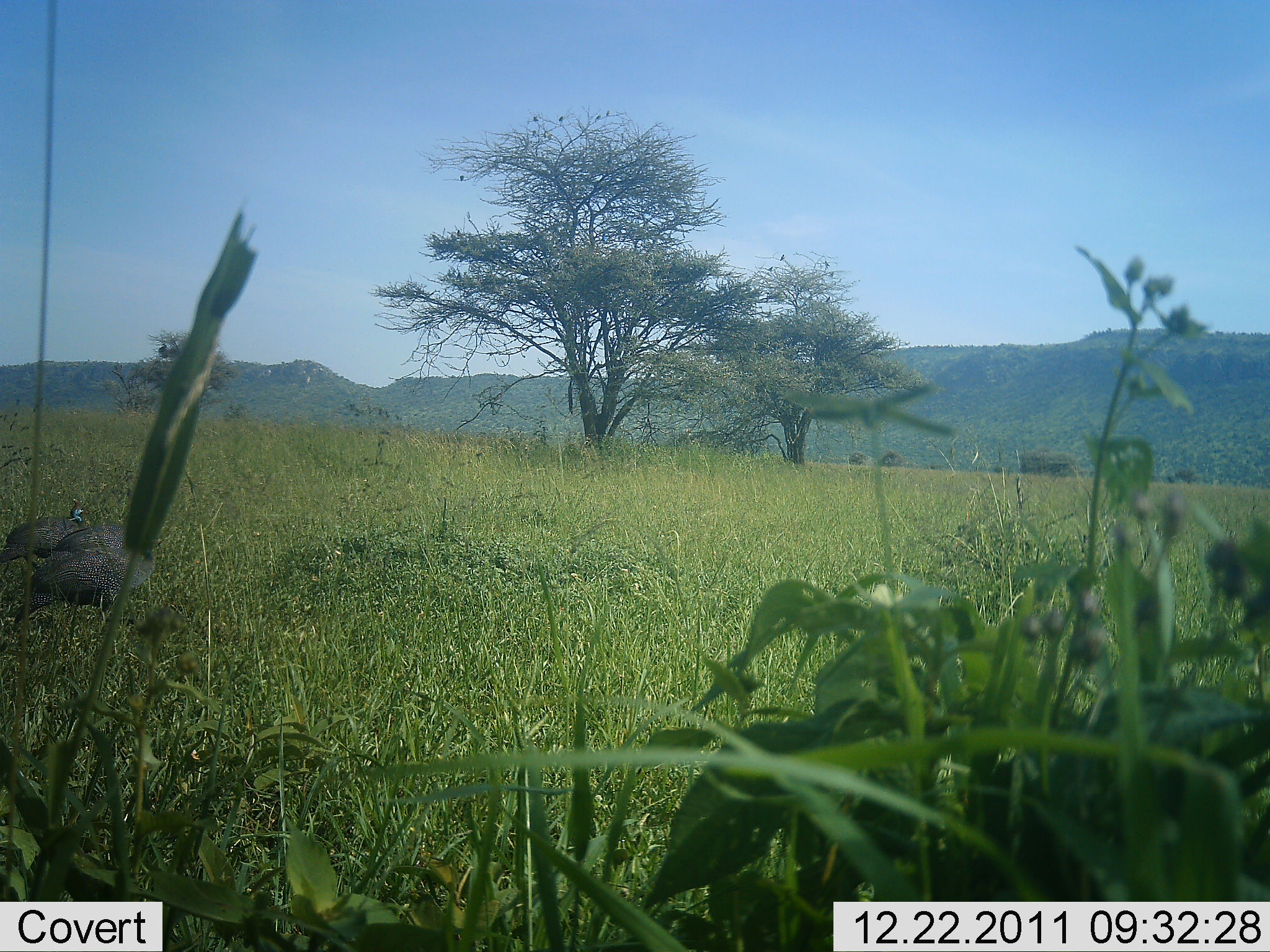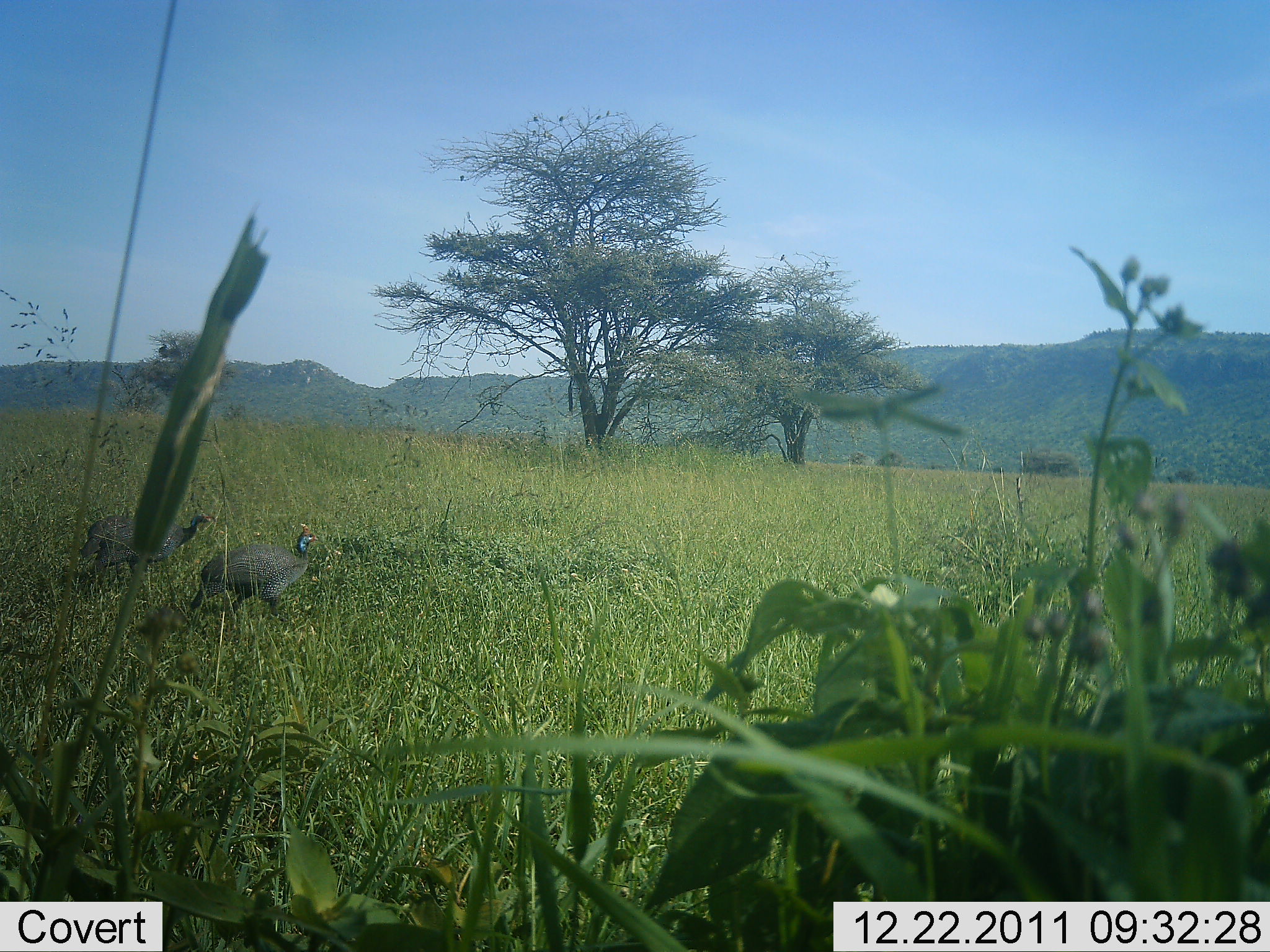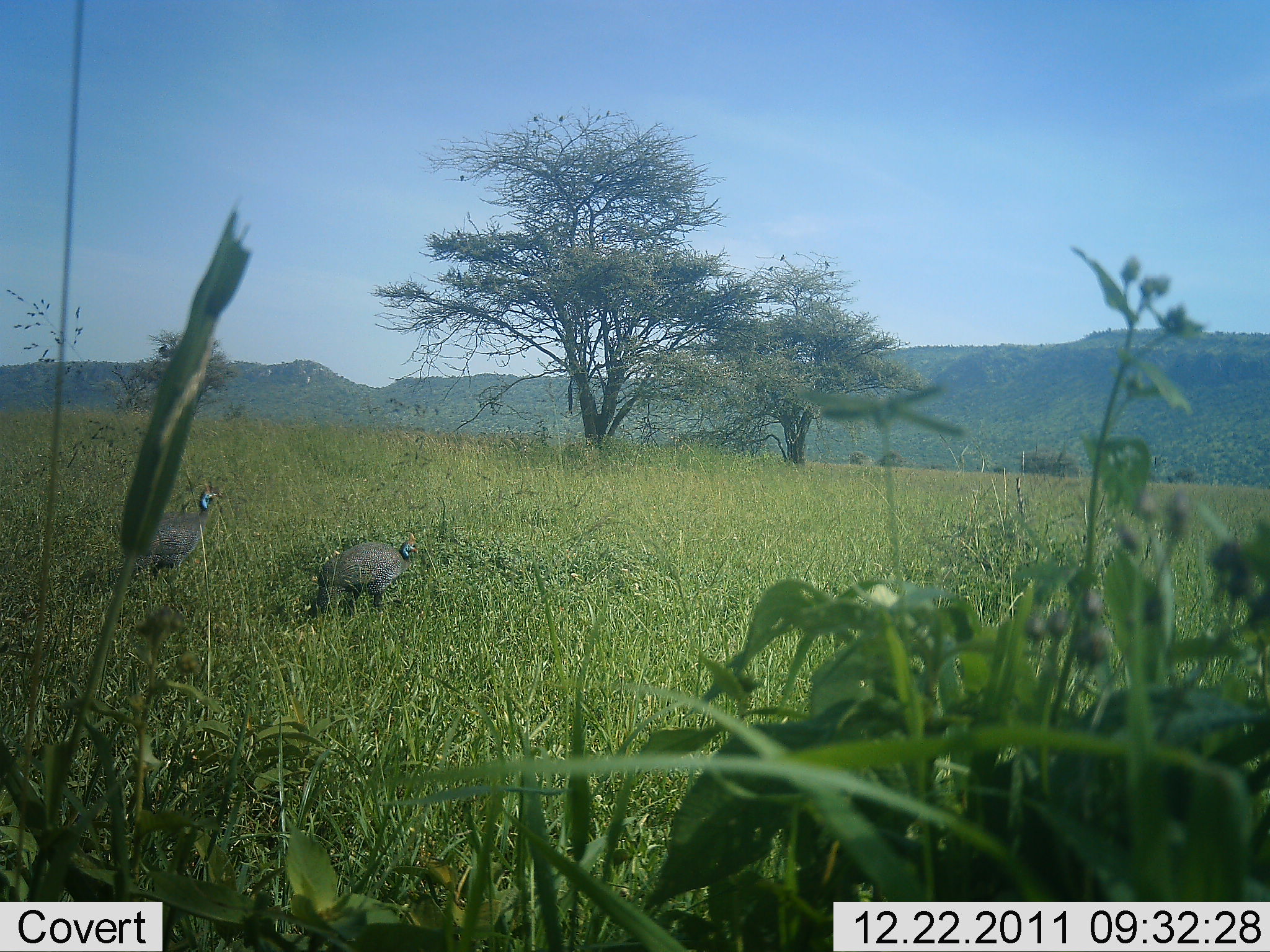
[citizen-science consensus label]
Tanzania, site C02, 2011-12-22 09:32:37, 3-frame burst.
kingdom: Animalia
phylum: Chordata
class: Aves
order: Galliformes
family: Numididae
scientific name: Numididae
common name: guinea fowl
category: guineafowl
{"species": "guineafowl (guinea fowl) (Numididae)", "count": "2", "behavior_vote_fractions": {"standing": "0%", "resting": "0%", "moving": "100%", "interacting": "0%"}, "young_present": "0%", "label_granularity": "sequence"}